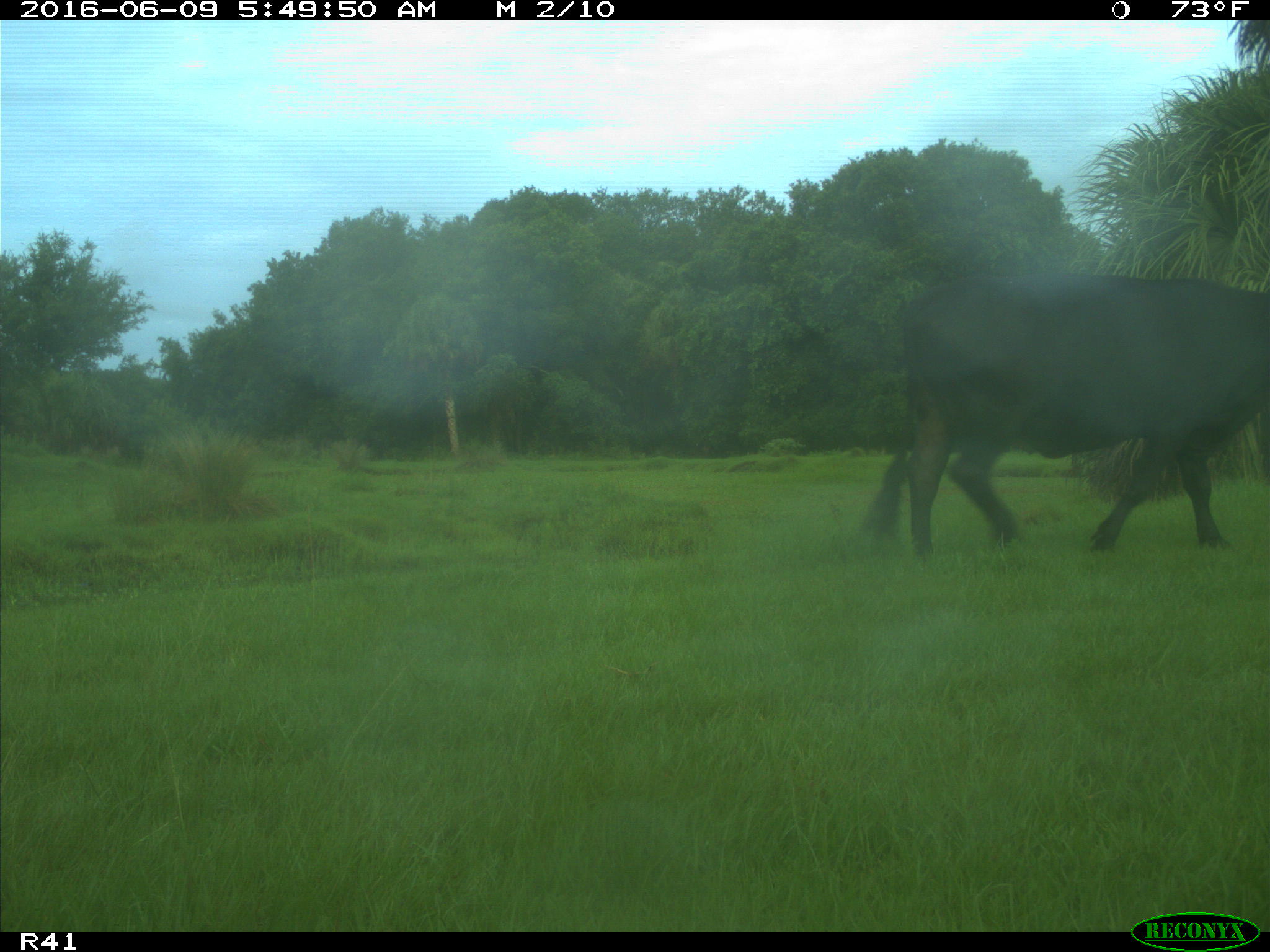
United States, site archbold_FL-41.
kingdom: Animalia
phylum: Chordata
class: Mammalia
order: Artiodactyla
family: Bovidae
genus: Bos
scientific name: Bos taurus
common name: domestic cow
Bos taurus (domestic cow).